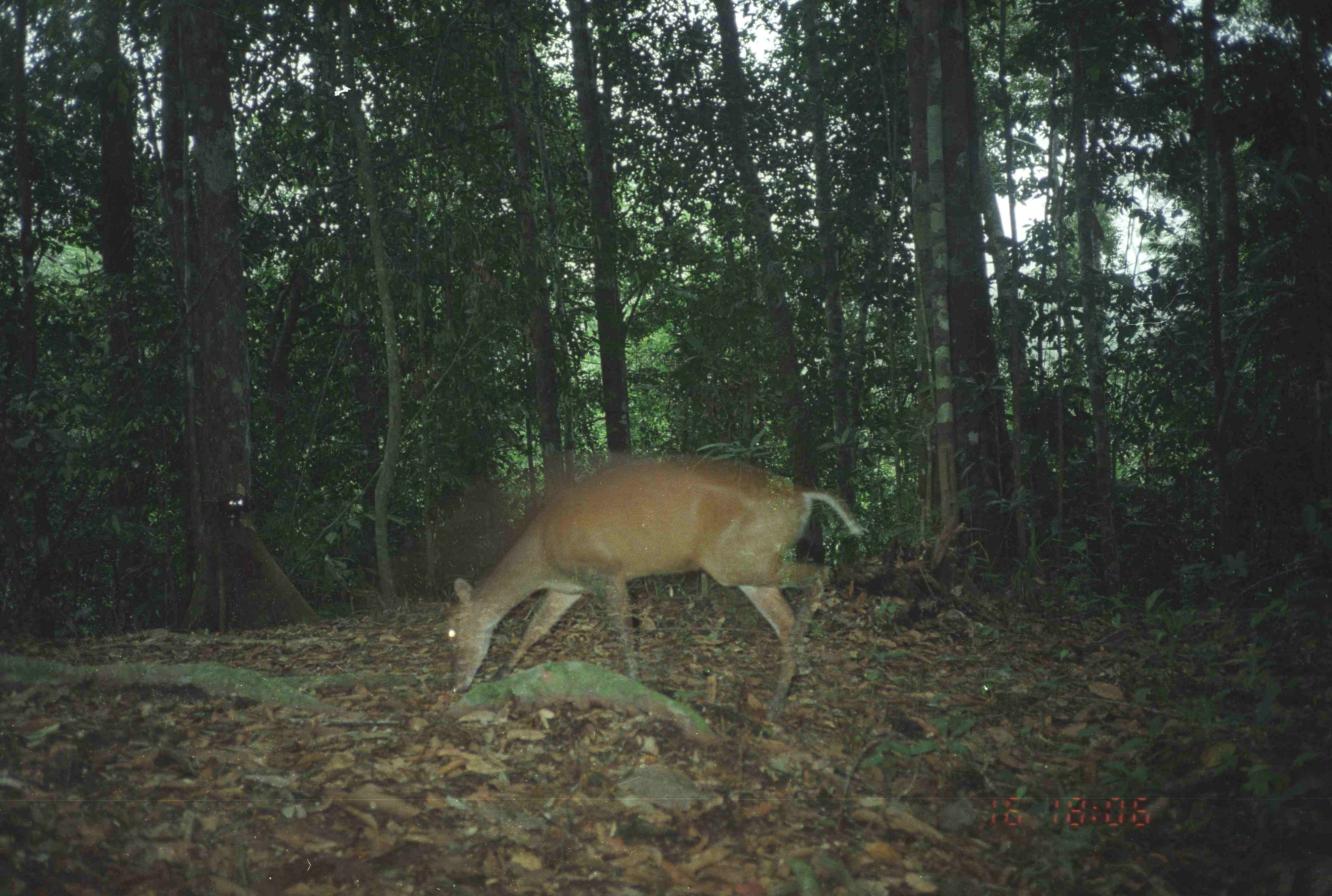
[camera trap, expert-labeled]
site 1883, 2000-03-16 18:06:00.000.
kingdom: Animalia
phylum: Chordata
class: Mammalia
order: Artiodactyla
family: Cervidae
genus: Muntiacus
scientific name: Muntiacus muntjak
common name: southern red muntjac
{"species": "Muntiacus muntjak (southern red muntjac)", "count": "1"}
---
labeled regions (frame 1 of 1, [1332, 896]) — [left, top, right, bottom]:
muntiacus muntjak: [440, 453, 866, 722]